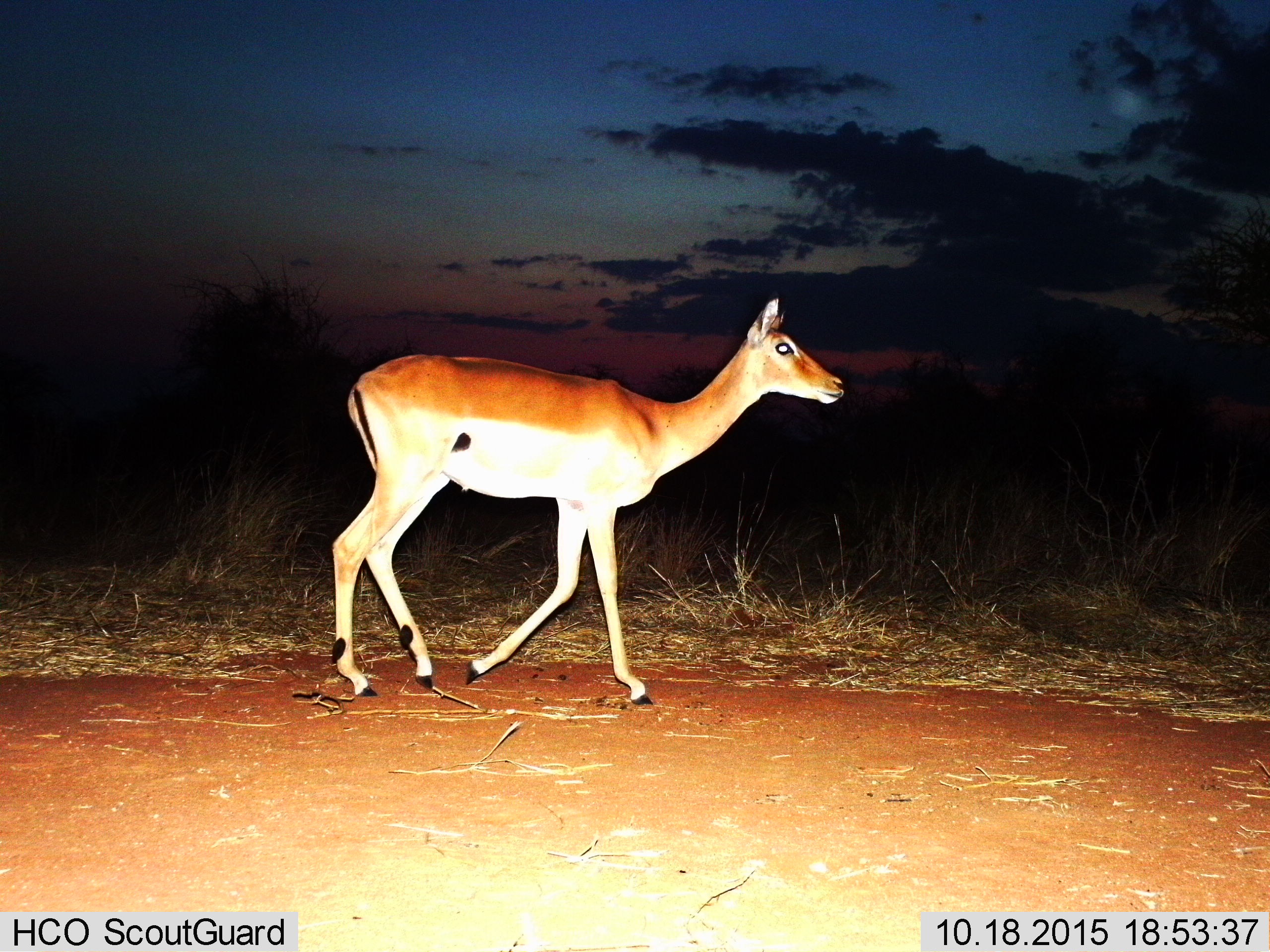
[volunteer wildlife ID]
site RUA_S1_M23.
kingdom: Animalia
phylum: Chordata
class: Mammalia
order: Artiodactyla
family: Bovidae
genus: Aepyceros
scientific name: Aepyceros melampus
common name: impala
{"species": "impala (Aepyceros melampus)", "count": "1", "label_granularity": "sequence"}